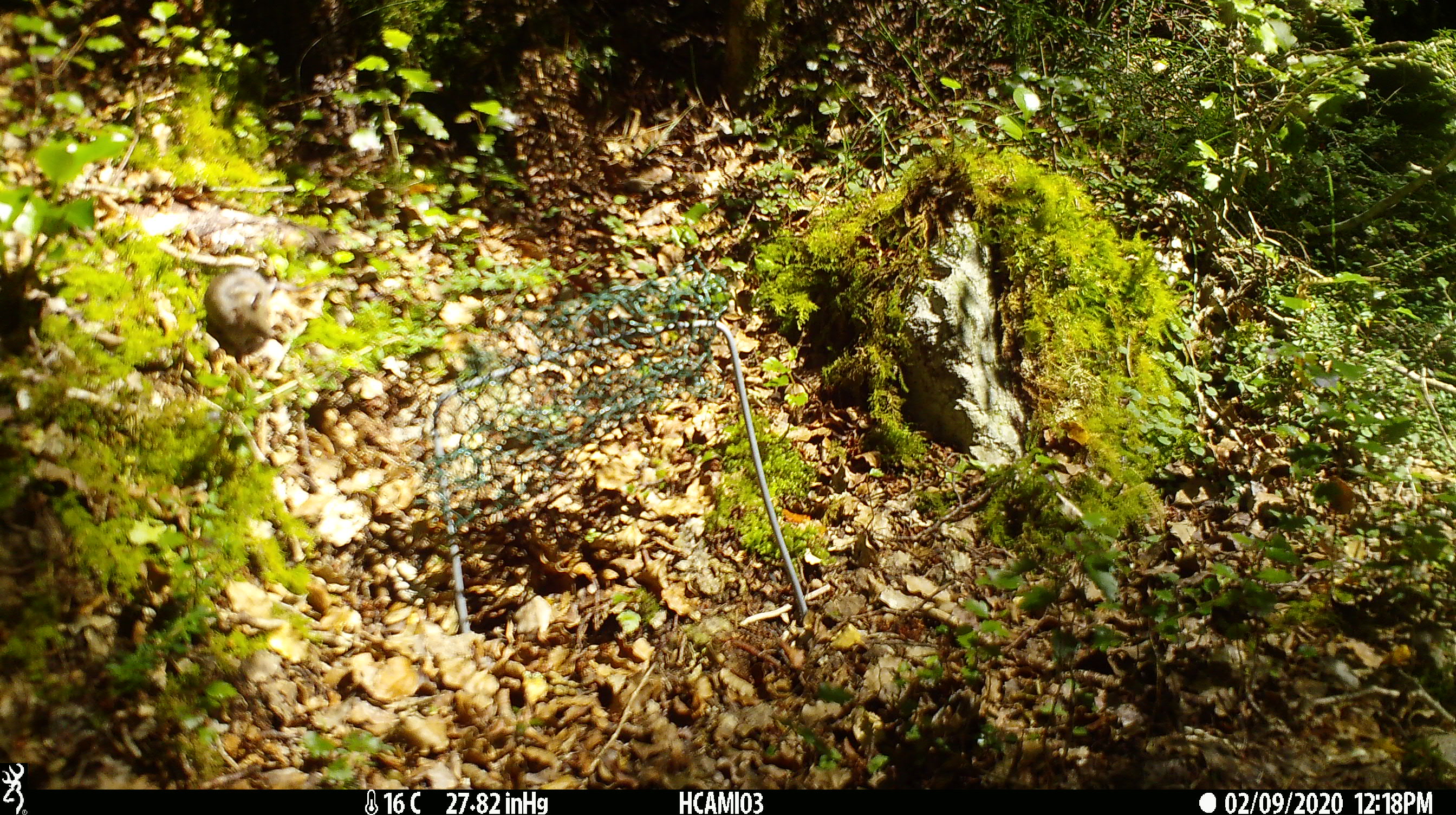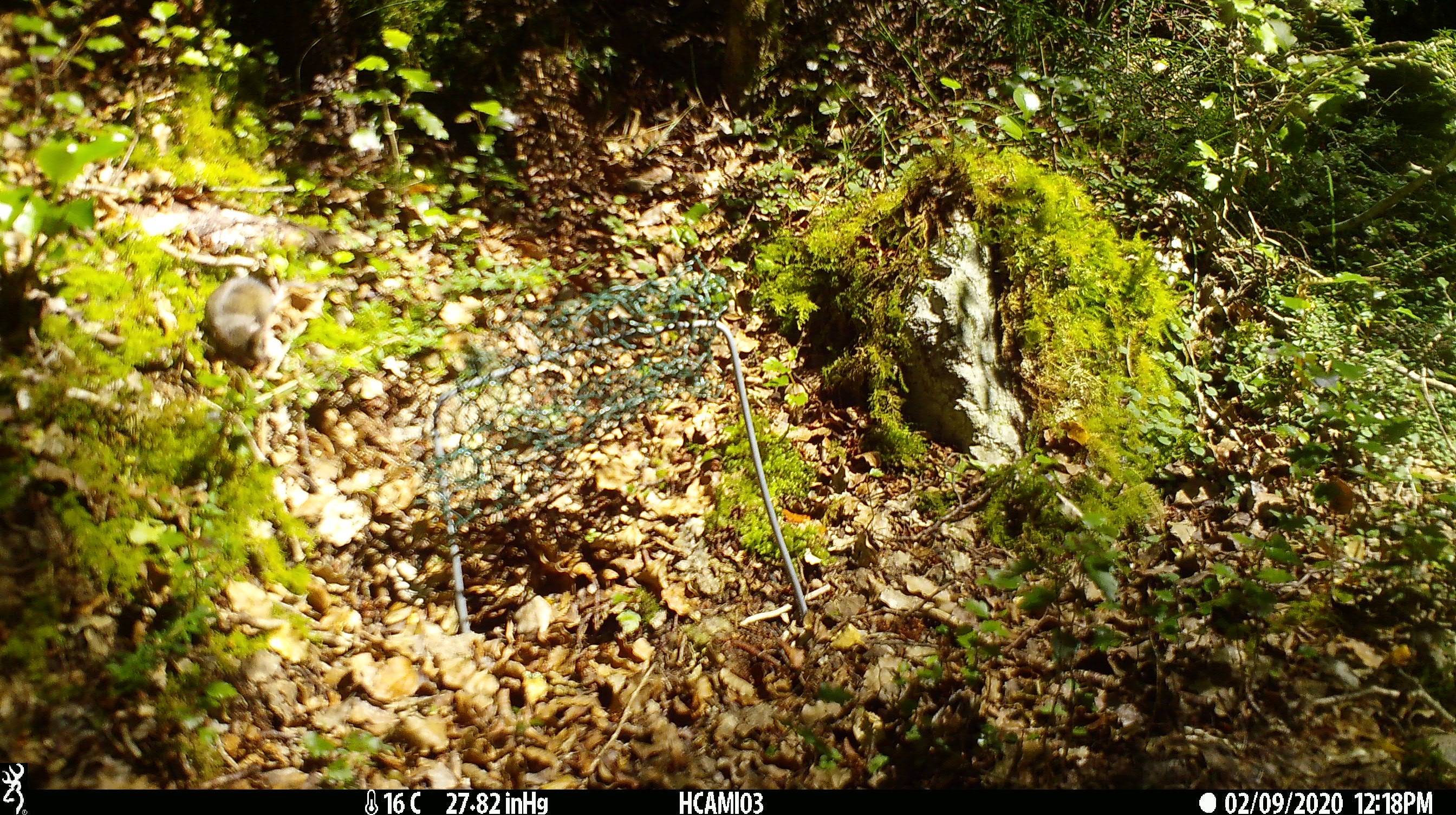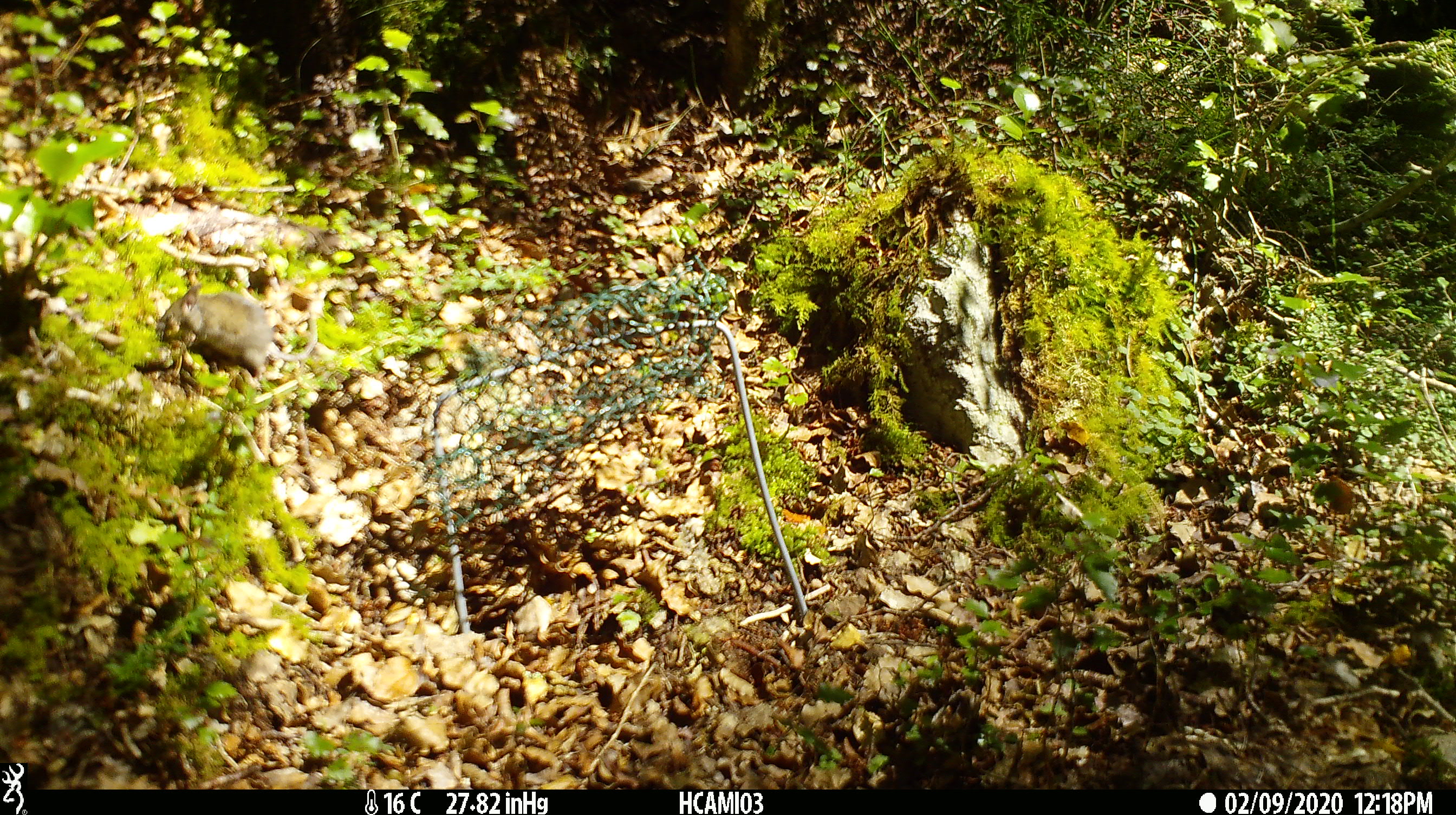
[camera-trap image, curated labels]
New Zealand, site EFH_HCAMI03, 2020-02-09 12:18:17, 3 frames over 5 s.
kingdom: Animalia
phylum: Chordata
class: Mammalia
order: Rodentia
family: Muridae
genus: Mus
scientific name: Mus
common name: mouse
Mouse (Mus).